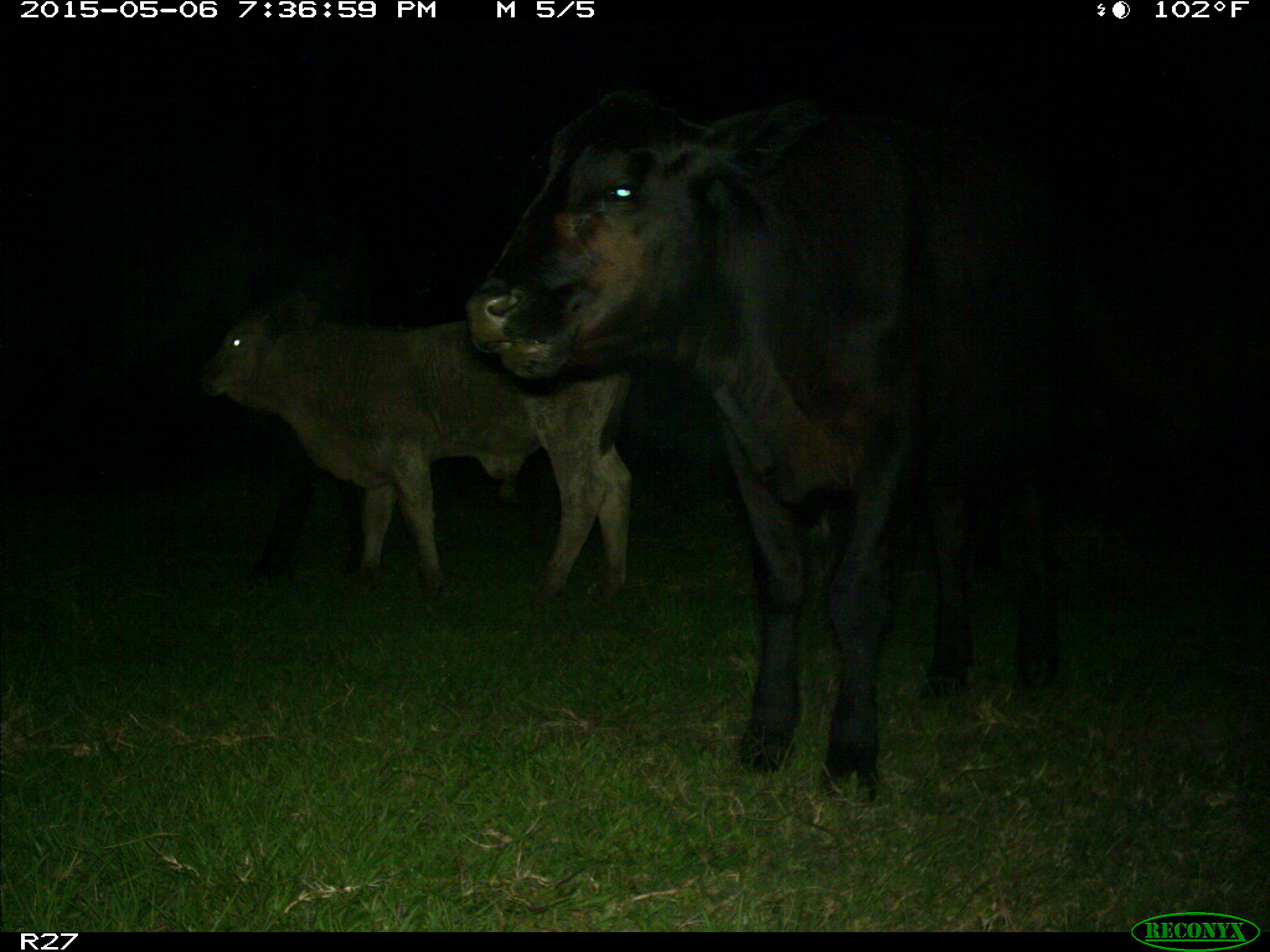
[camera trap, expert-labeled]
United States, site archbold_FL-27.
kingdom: Animalia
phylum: Chordata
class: Mammalia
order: Artiodactyla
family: Bovidae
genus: Bos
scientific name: Bos taurus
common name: domestic cow